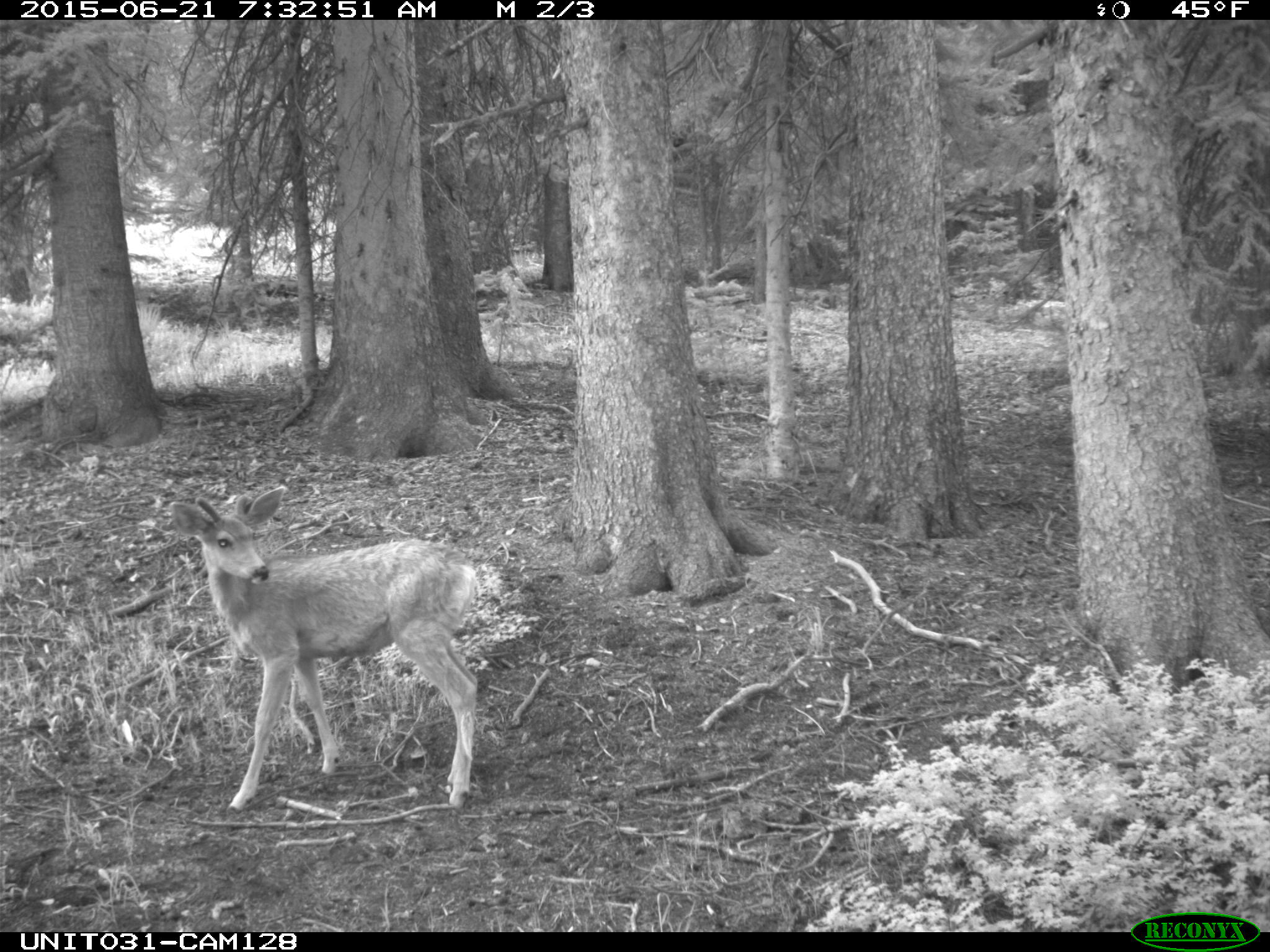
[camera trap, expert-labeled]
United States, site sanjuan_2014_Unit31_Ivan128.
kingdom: Animalia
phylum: Chordata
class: Mammalia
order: Artiodactyla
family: Cervidae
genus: Odocoileus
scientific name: Odocoileus hemionus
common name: mule deer